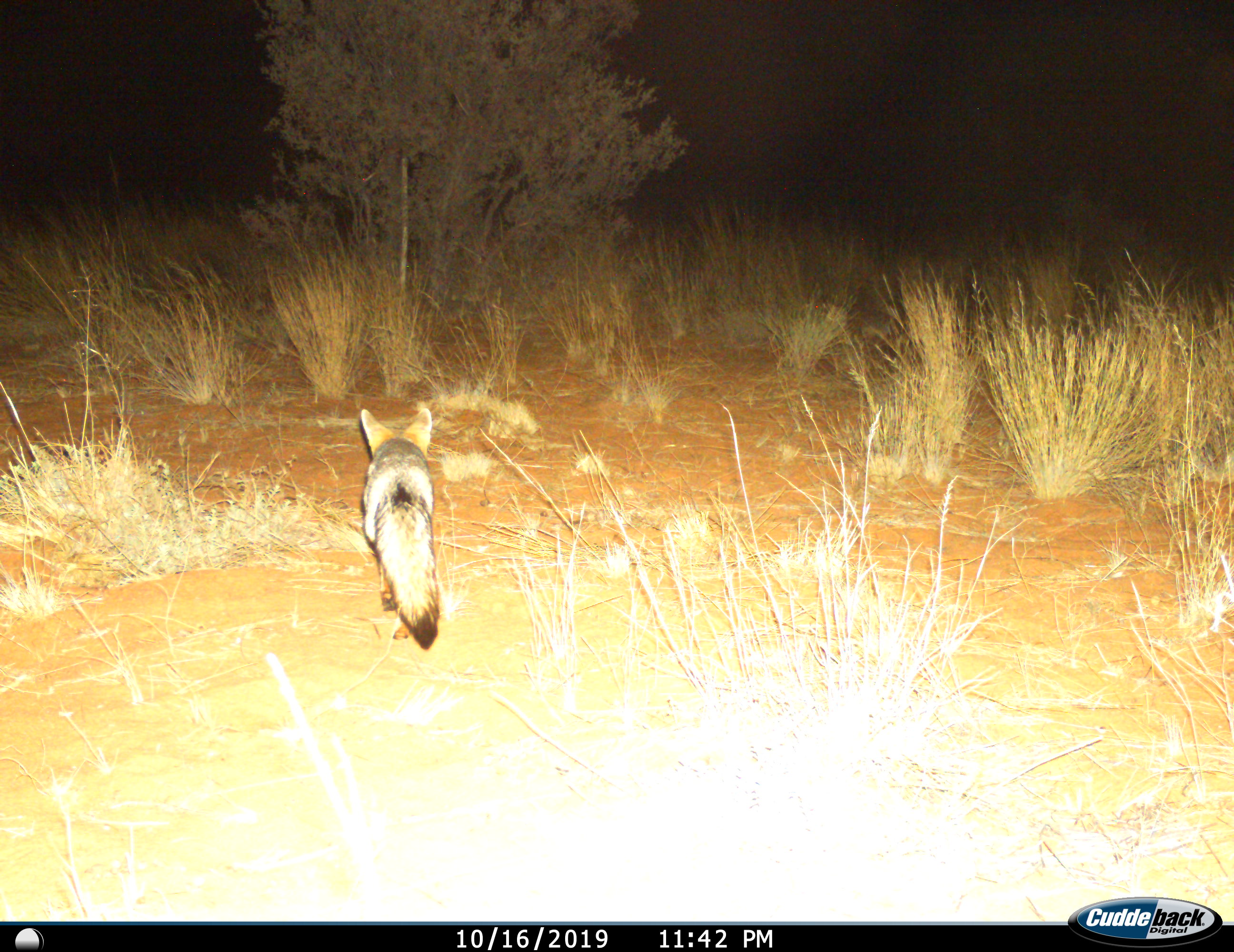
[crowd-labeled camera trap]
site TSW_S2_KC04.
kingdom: Animalia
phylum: Chordata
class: Mammalia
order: Carnivora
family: Canidae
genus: Vulpes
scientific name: Vulpes chama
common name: cape fox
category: foxcape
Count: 1.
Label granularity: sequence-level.